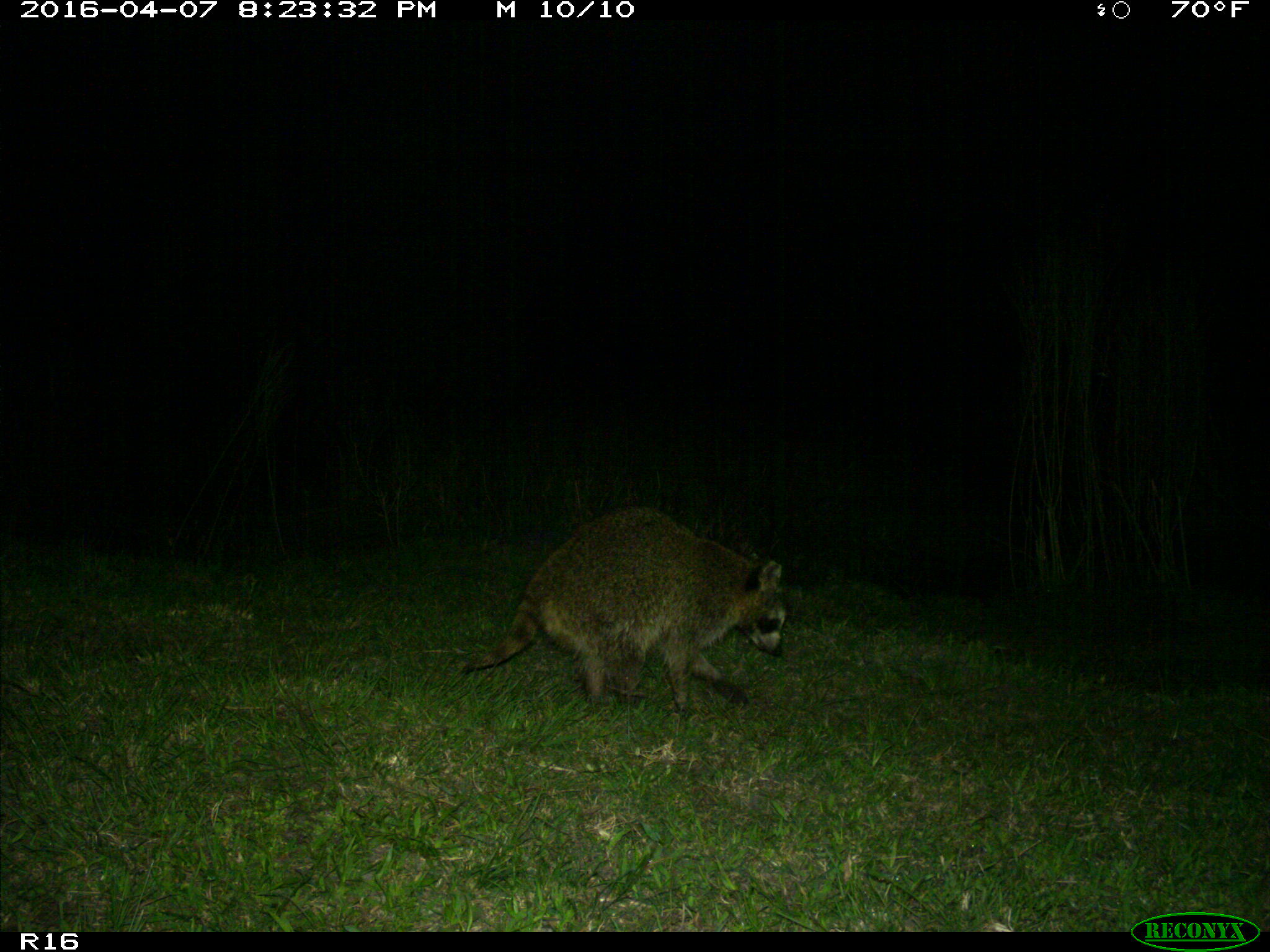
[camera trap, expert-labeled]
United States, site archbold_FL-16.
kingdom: Animalia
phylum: Chordata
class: Mammalia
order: Carnivora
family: Procyonidae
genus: Procyon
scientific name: Procyon lotor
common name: common raccoon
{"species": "Procyon lotor (common raccoon)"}